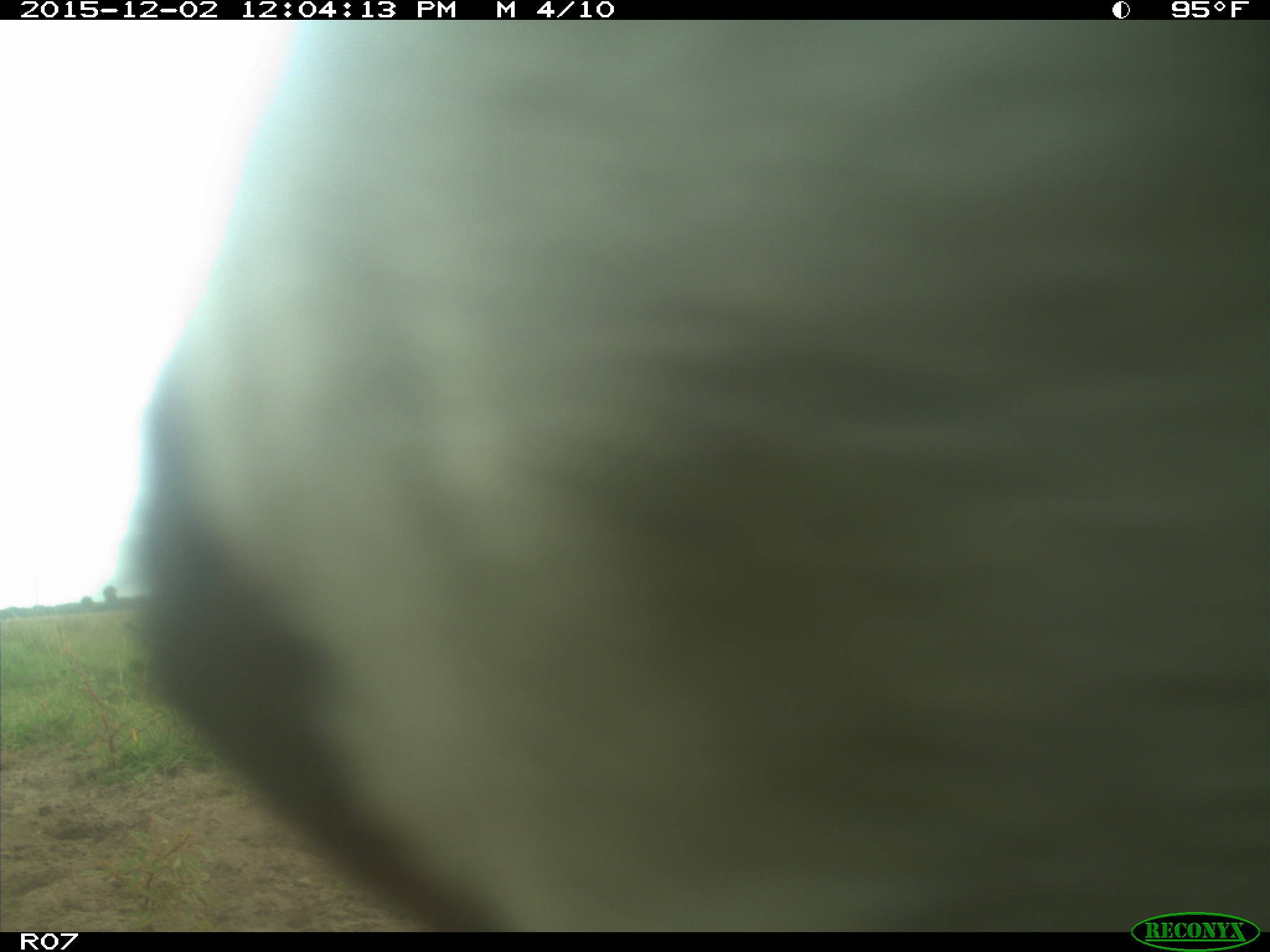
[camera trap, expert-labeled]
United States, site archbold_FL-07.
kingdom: Animalia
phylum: Chordata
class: Mammalia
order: Artiodactyla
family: Bovidae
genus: Bos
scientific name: Bos taurus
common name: domestic cow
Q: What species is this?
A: Bos taurus (domestic cow).